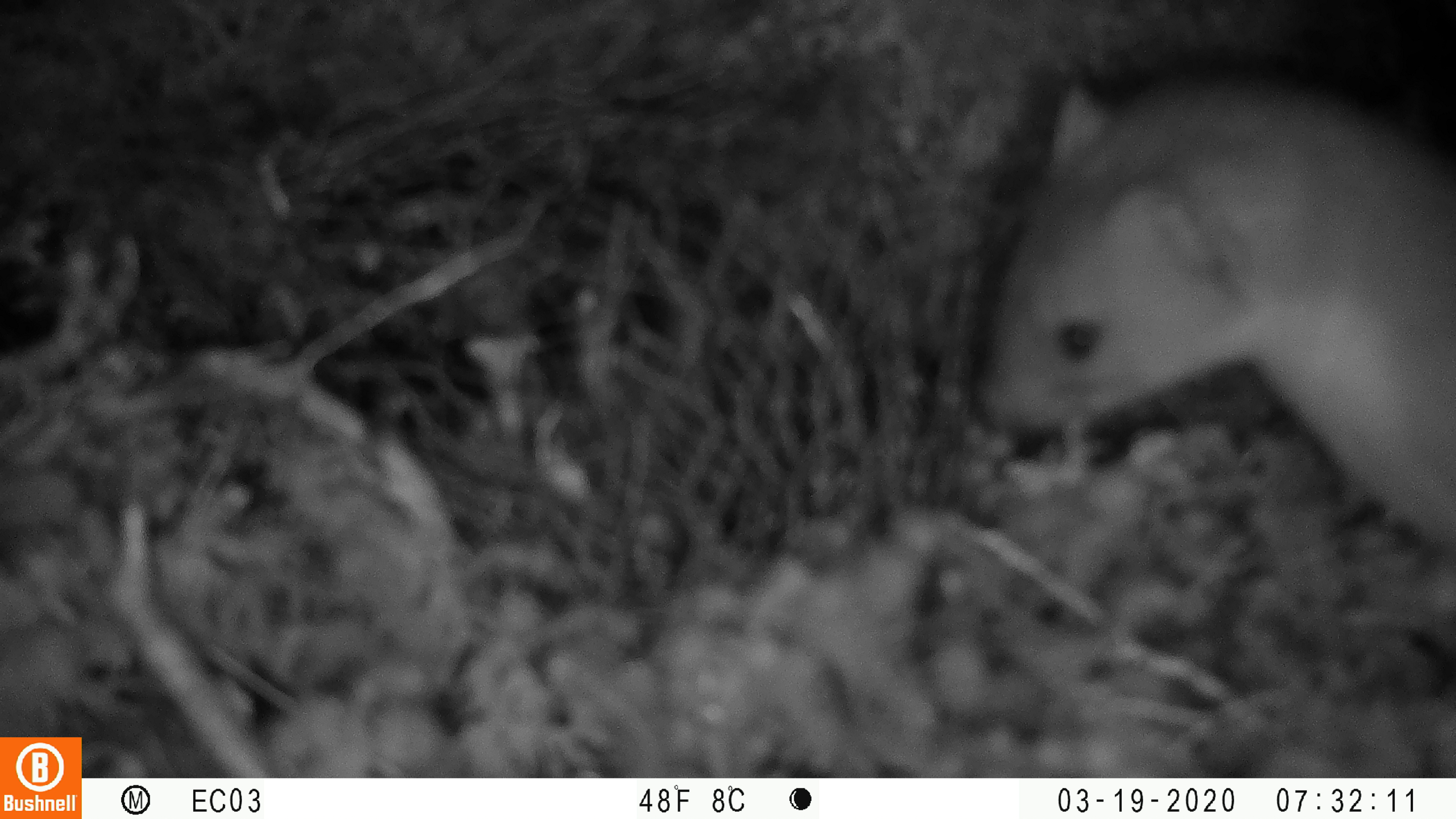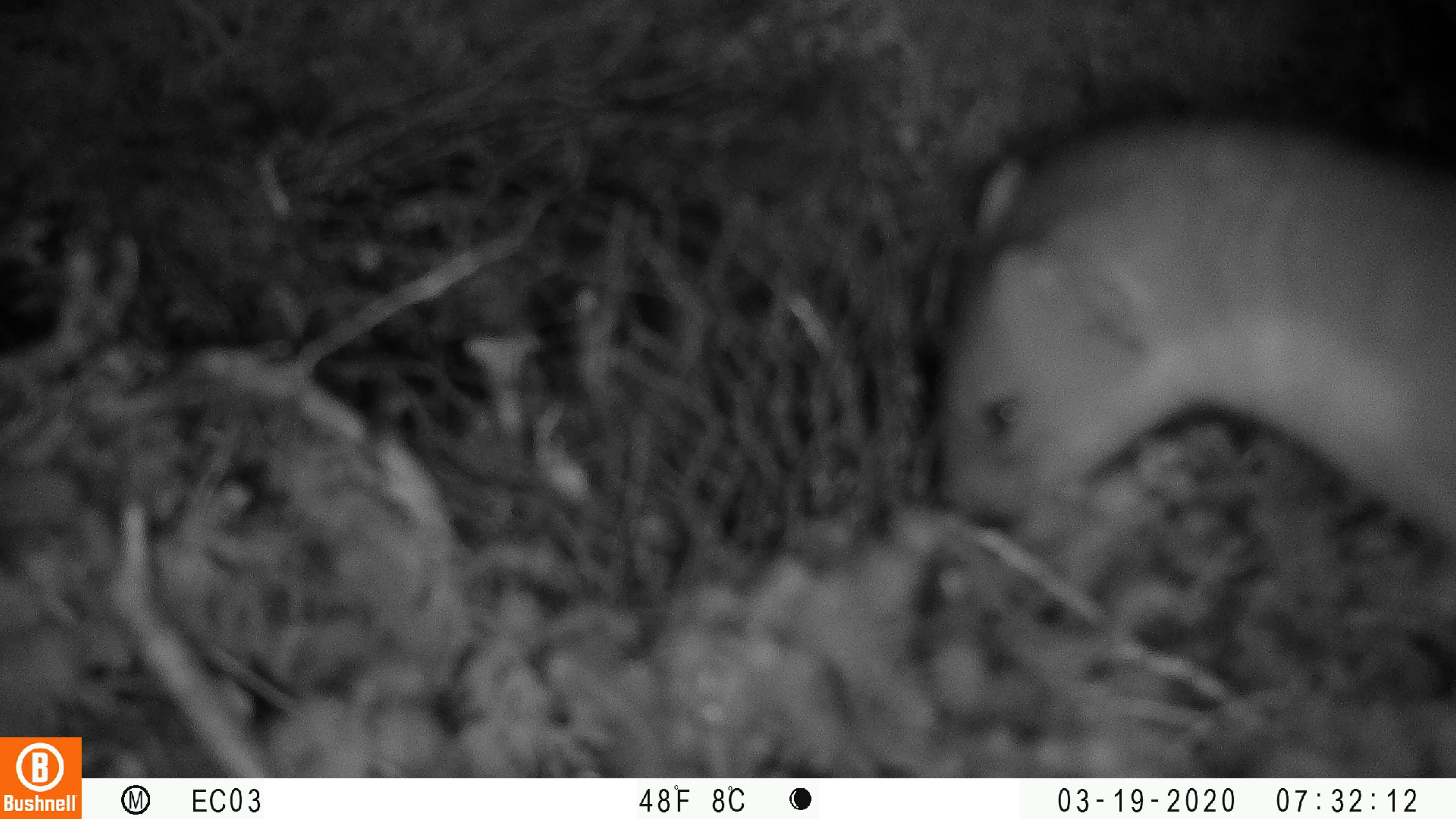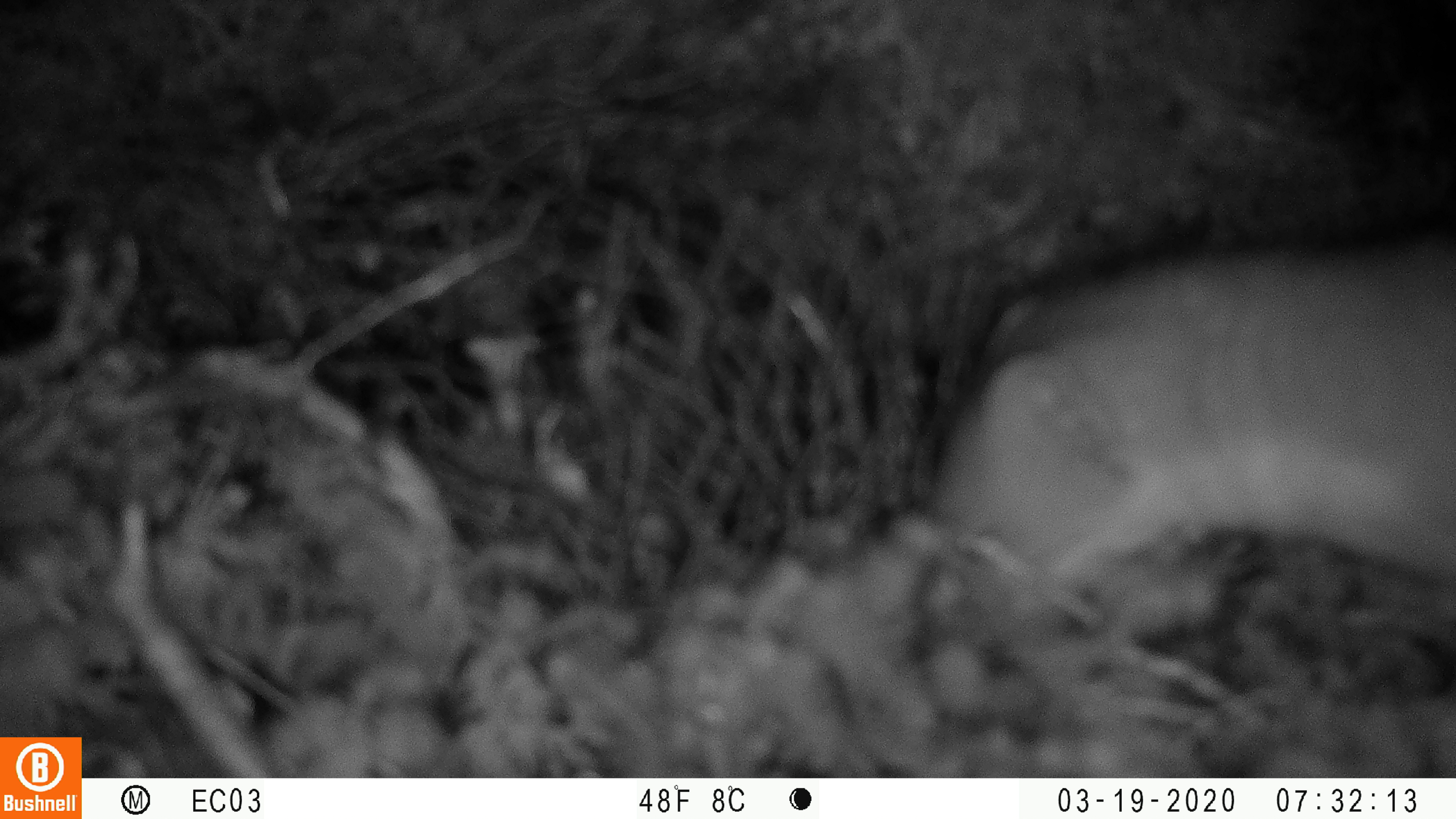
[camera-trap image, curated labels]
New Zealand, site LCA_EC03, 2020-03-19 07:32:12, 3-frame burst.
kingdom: Animalia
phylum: Chordata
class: Mammalia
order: Carnivora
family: Mustelidae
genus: Mustela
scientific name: Mustela erminea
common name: stoat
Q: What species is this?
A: Stoat (Mustela erminea).